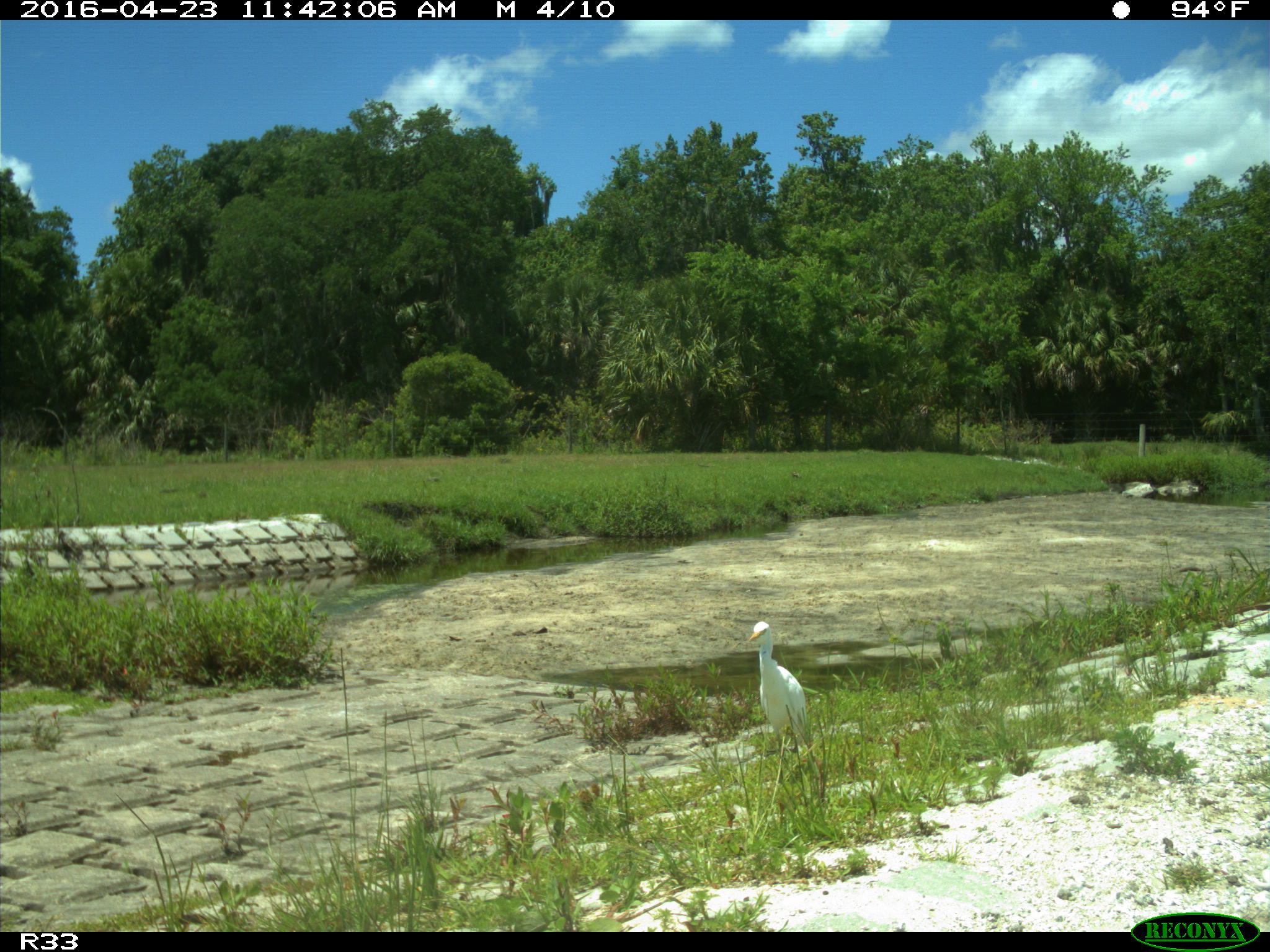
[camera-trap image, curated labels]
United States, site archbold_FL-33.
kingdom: Animalia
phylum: Chordata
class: Aves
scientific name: Aves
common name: birds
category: unidentified bird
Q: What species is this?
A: Unidentified bird (birds) (Aves).